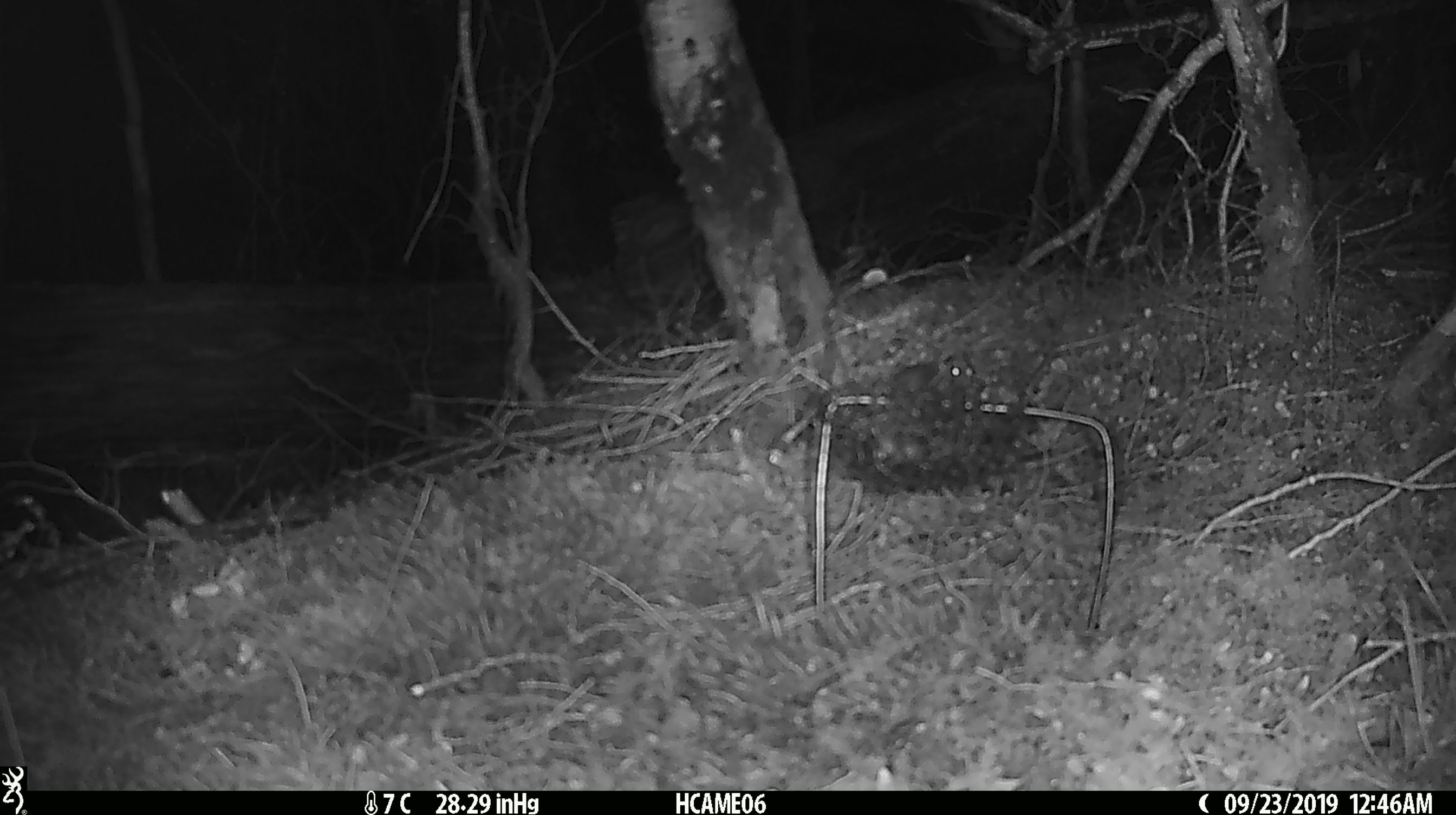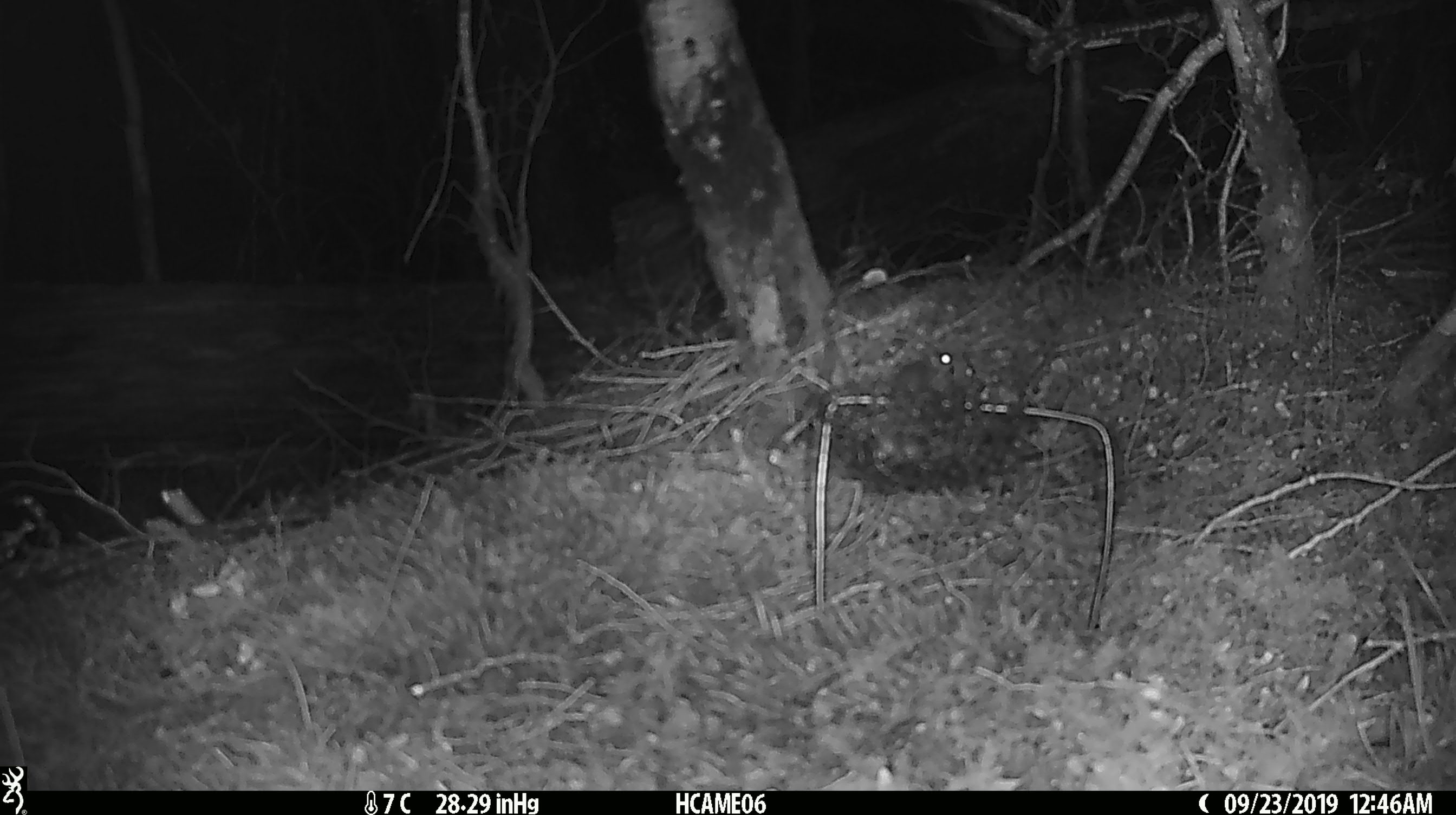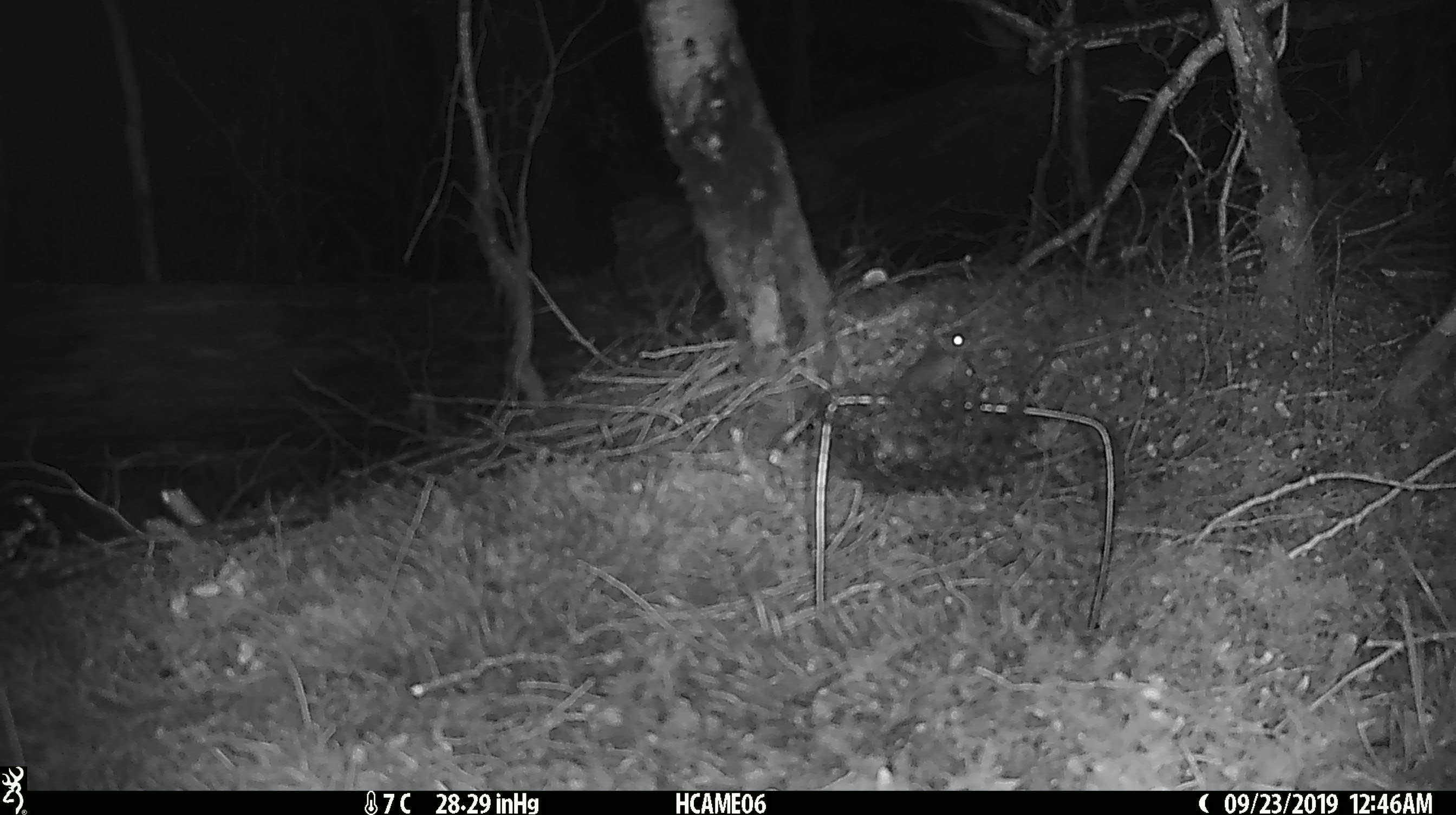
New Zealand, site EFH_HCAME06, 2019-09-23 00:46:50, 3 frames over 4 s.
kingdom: Animalia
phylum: Chordata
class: Mammalia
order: Rodentia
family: Muridae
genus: Mus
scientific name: Mus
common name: mouse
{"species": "mouse (Mus)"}